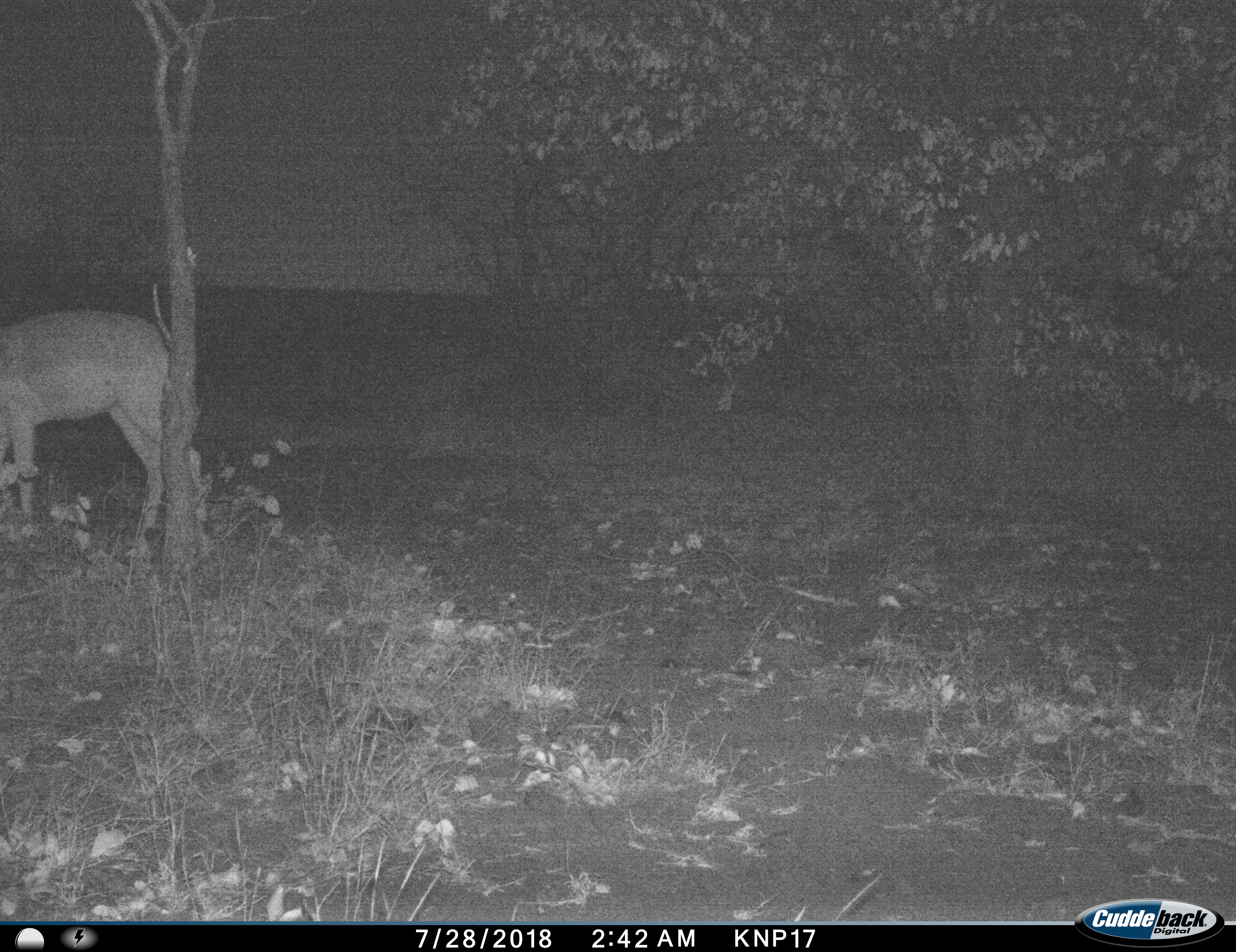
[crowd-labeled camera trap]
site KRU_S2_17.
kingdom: Animalia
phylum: Chordata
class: Mammalia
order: Artiodactyla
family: Bovidae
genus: Aepyceros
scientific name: Aepyceros melampus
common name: impala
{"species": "impala (Aepyceros melampus)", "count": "1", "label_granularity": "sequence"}